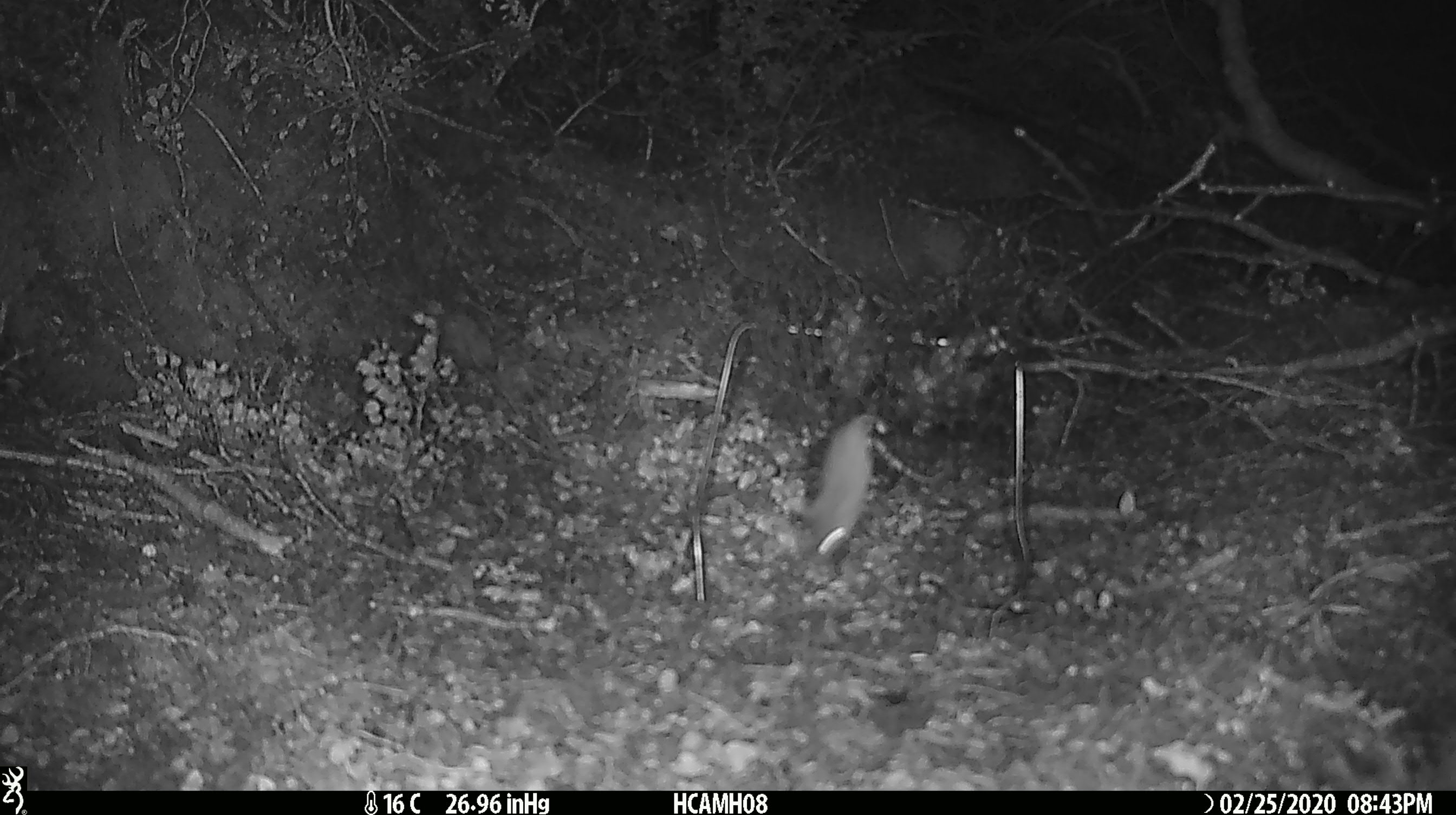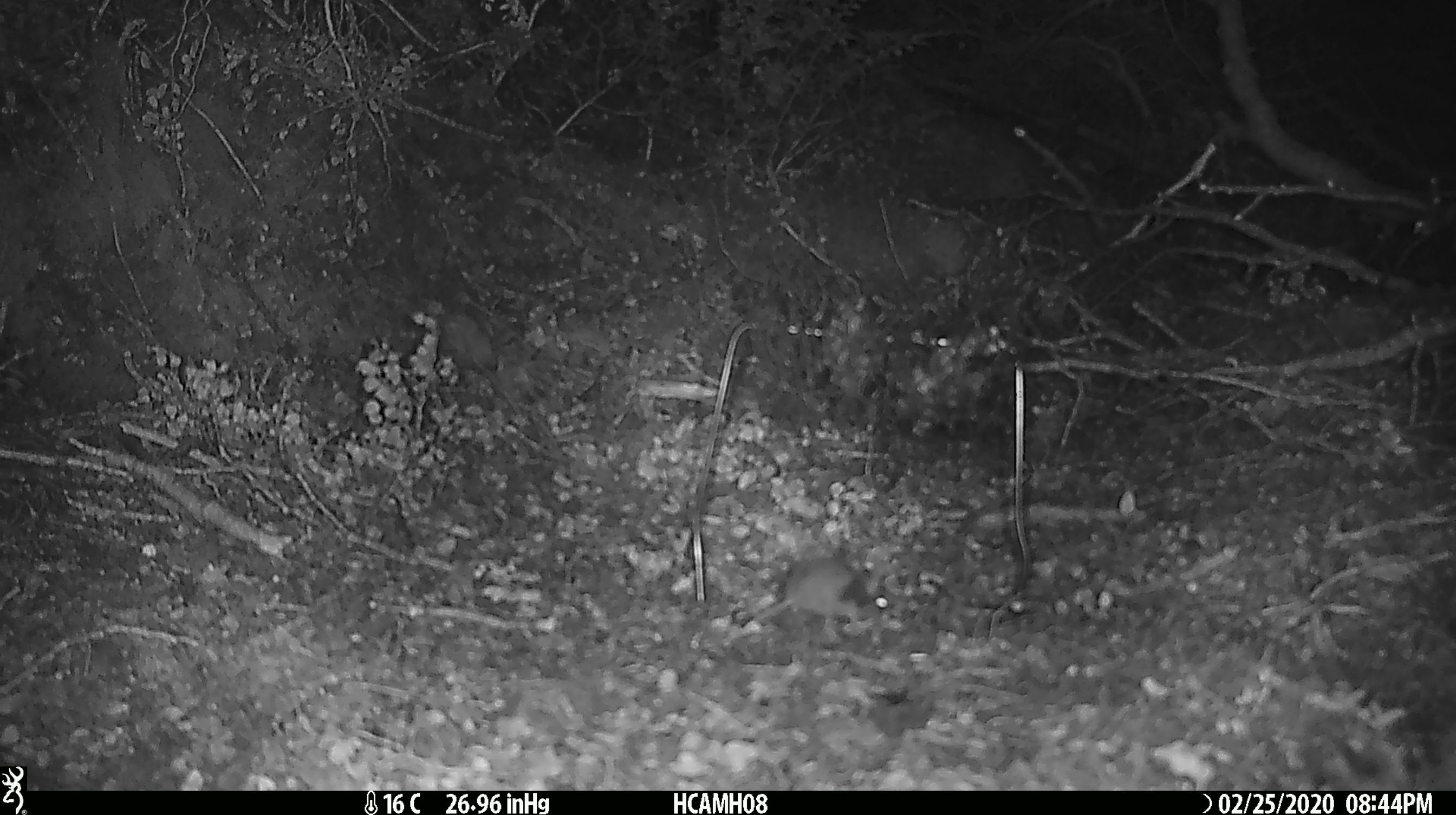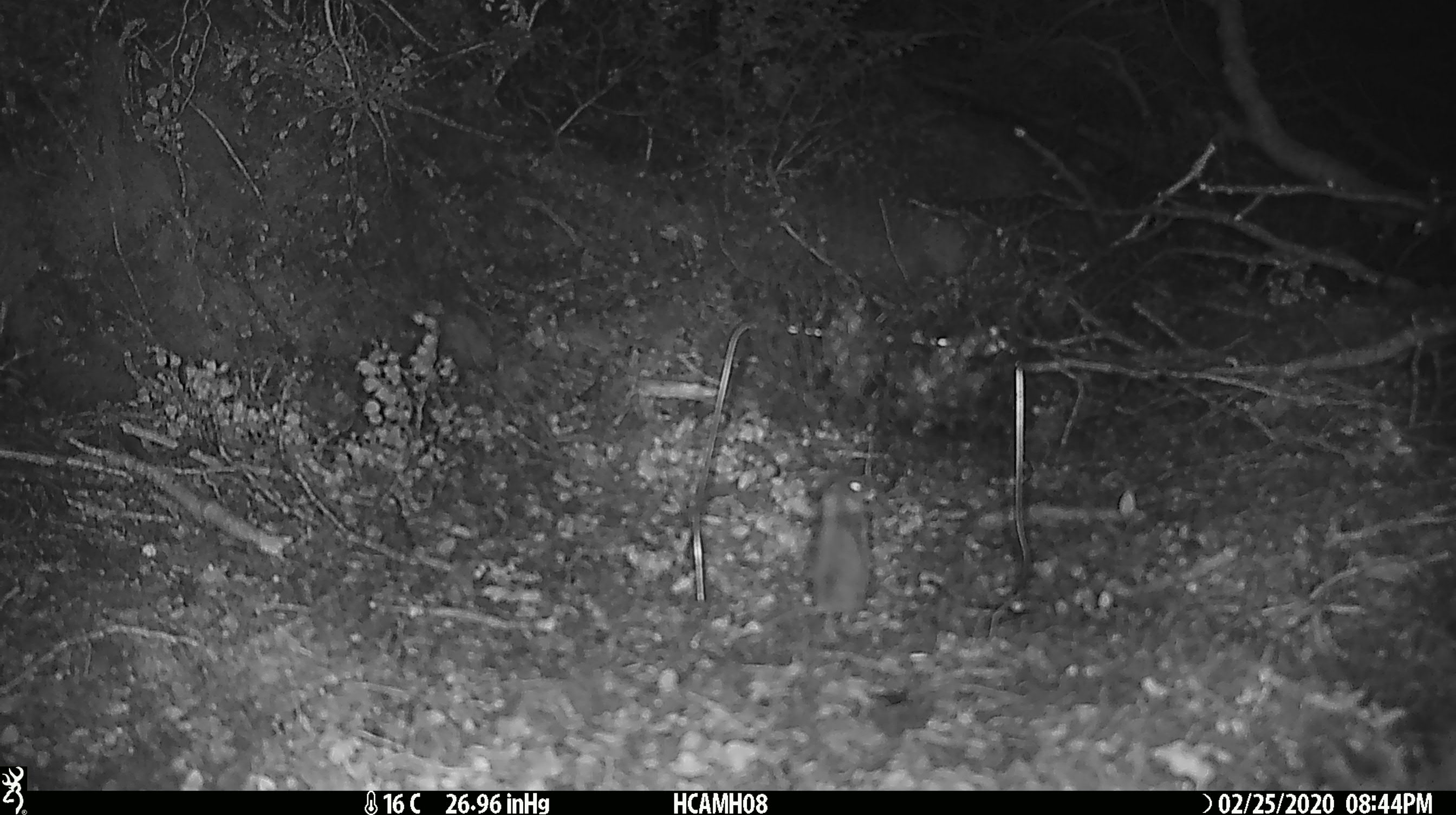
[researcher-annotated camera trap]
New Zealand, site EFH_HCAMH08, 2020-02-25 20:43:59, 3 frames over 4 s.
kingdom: Animalia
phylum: Chordata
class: Mammalia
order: Rodentia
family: Muridae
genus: Mus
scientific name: Mus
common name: mouse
Mouse (Mus).